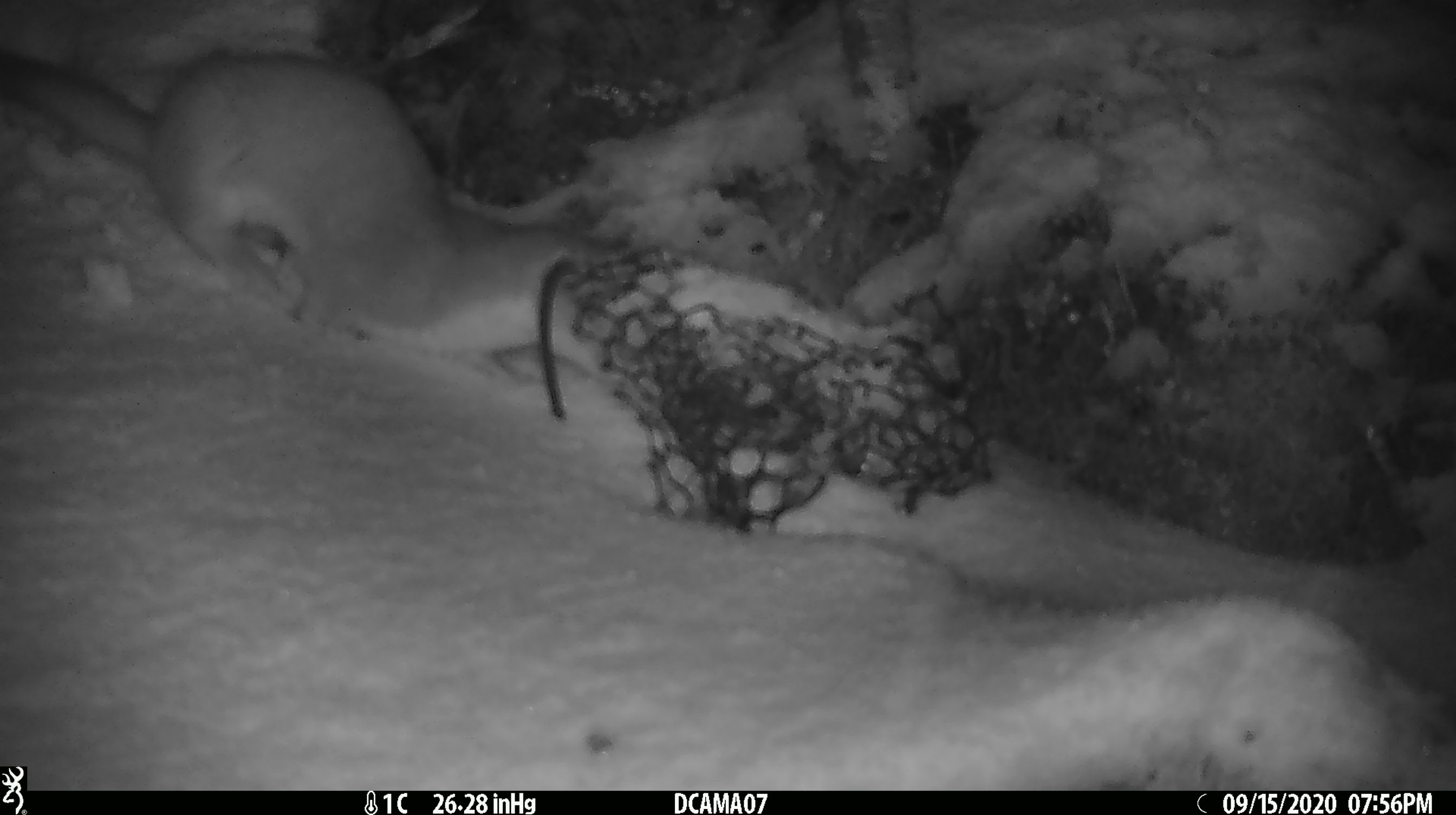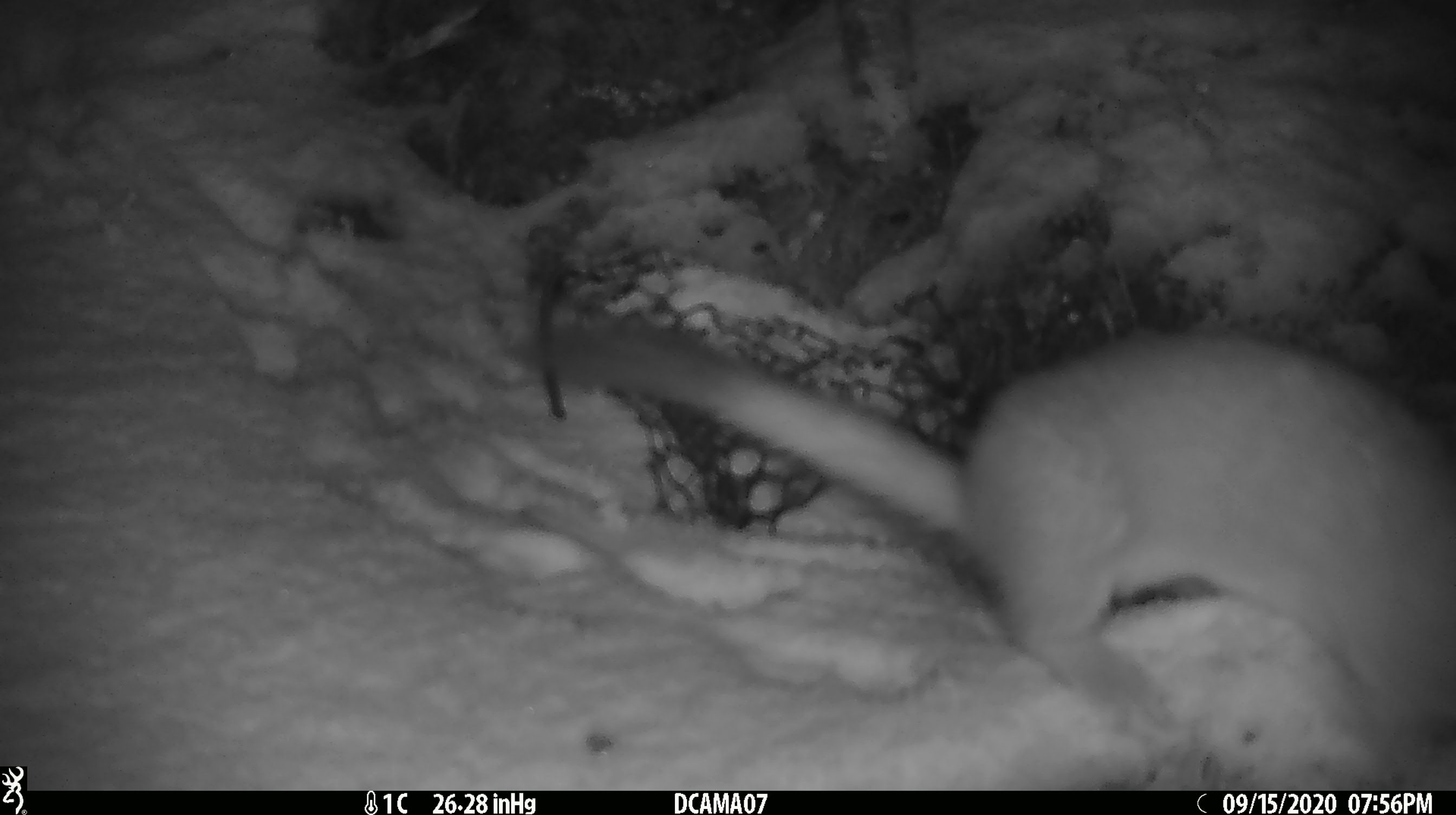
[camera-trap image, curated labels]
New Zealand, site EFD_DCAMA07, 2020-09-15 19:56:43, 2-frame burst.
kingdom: Animalia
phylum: Chordata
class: Mammalia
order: Carnivora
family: Mustelidae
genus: Mustela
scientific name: Mustela erminea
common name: stoat